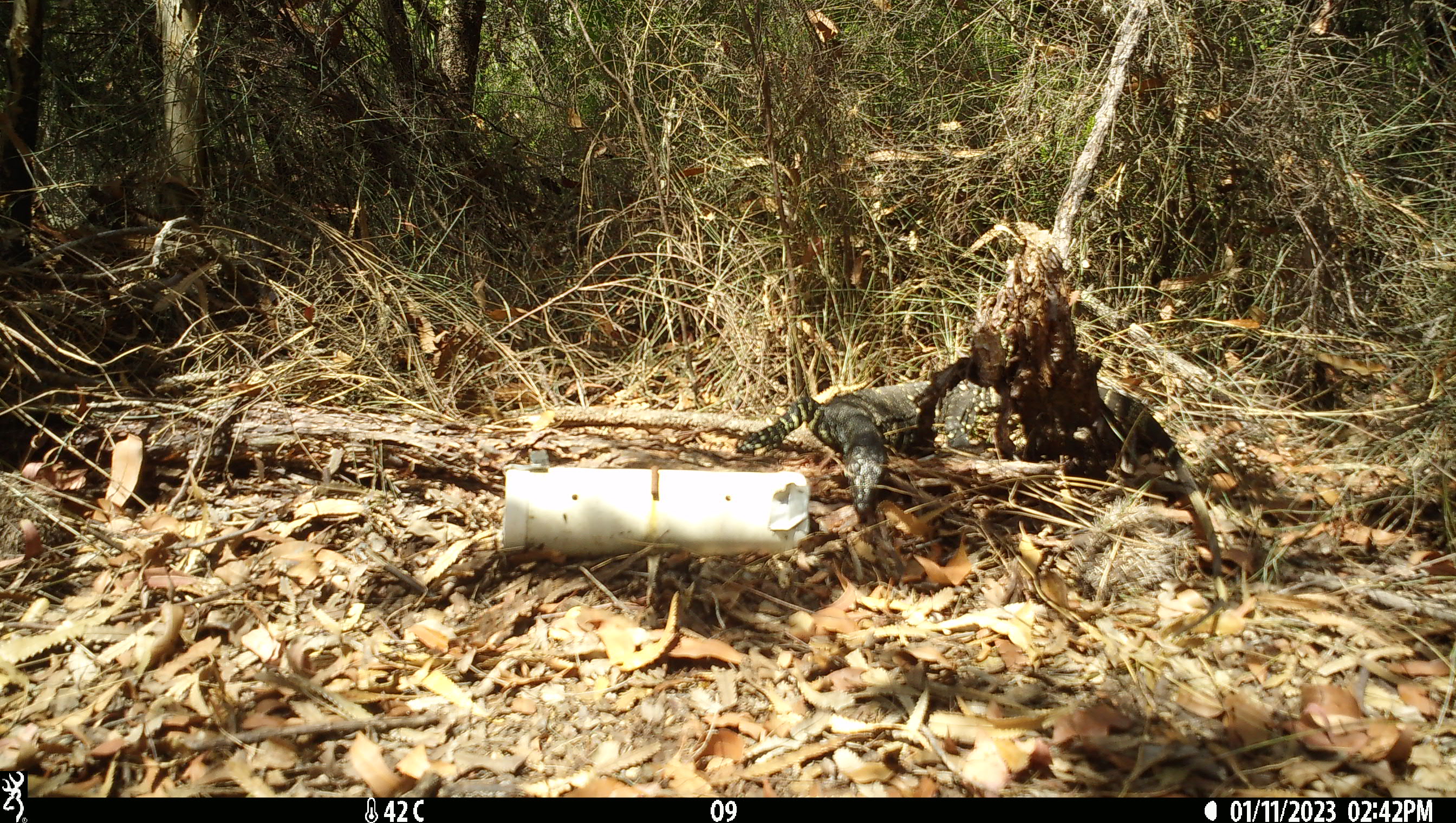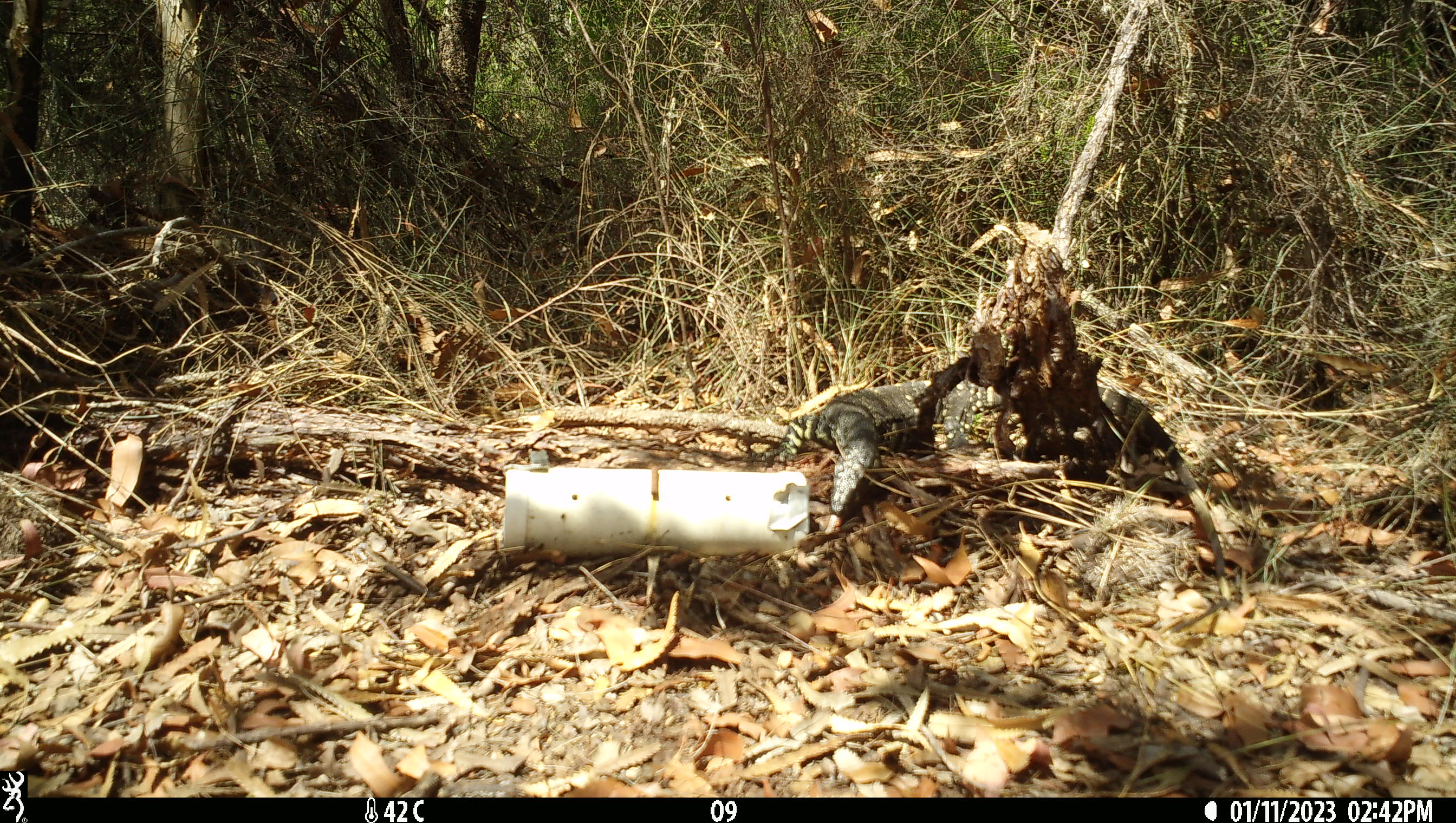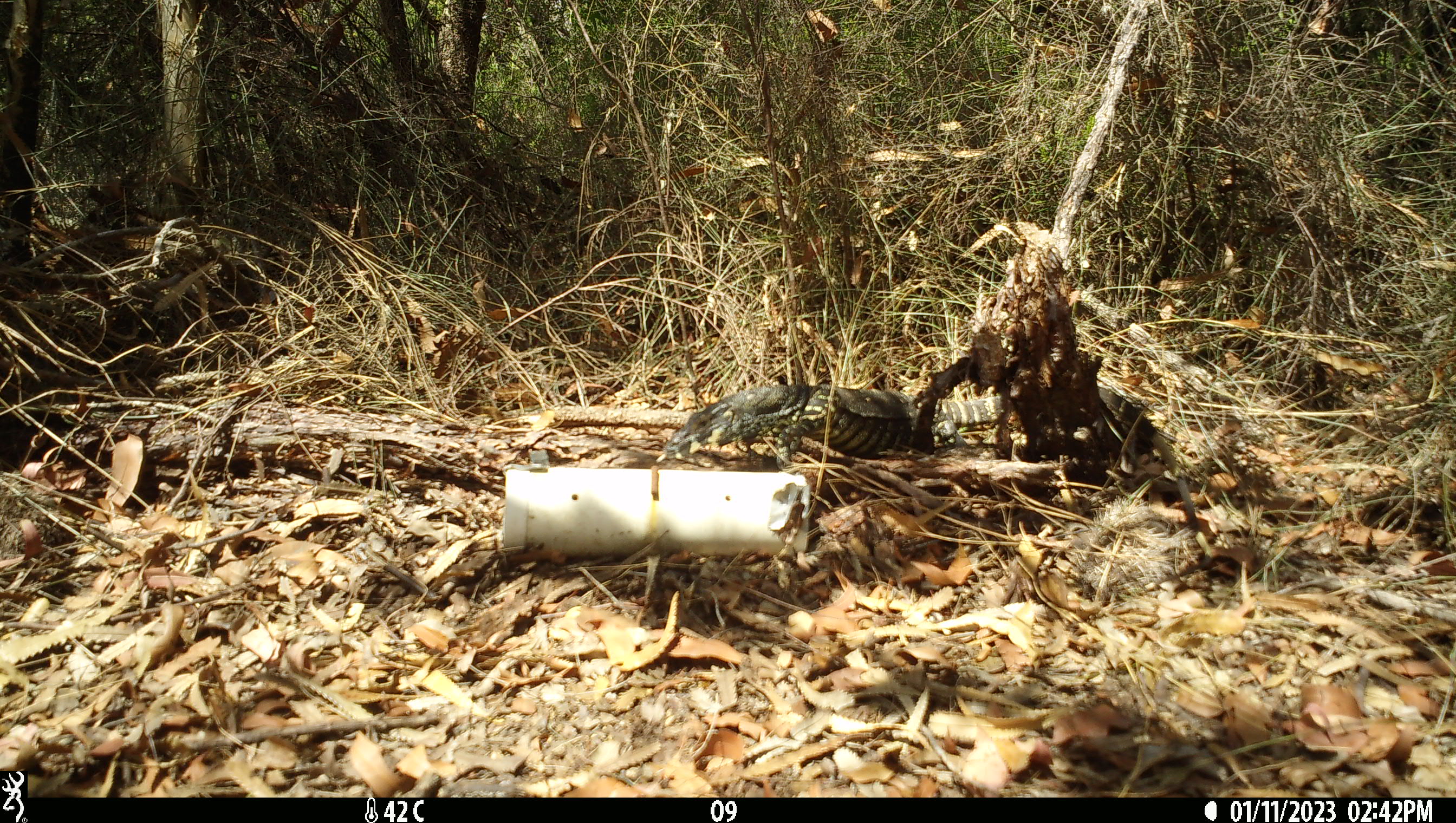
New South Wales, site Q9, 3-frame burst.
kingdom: Animalia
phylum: Chordata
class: Reptilia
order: Squamata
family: Varanidae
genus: Varanus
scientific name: Varanus varius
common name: lace monitor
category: goanna